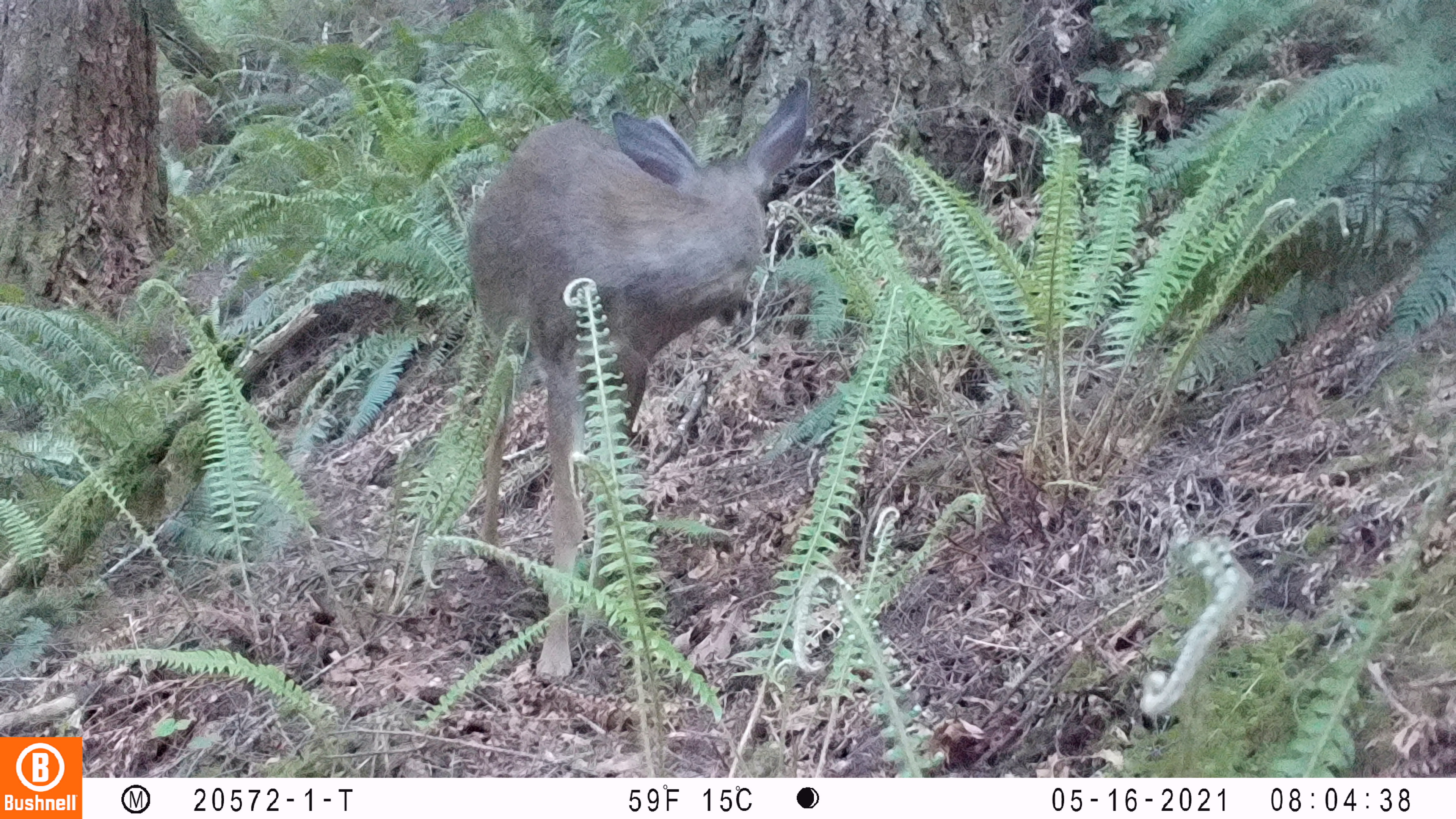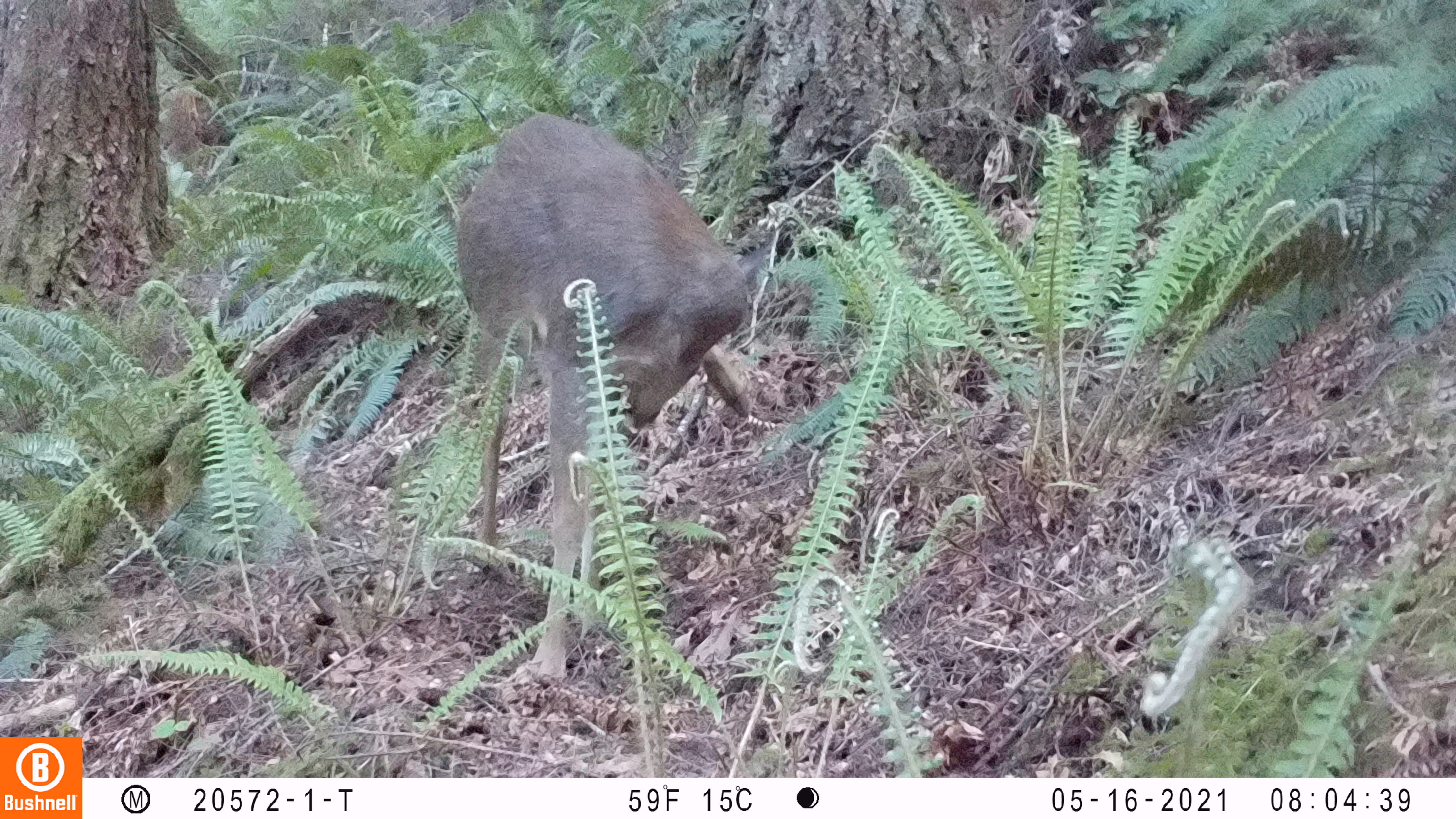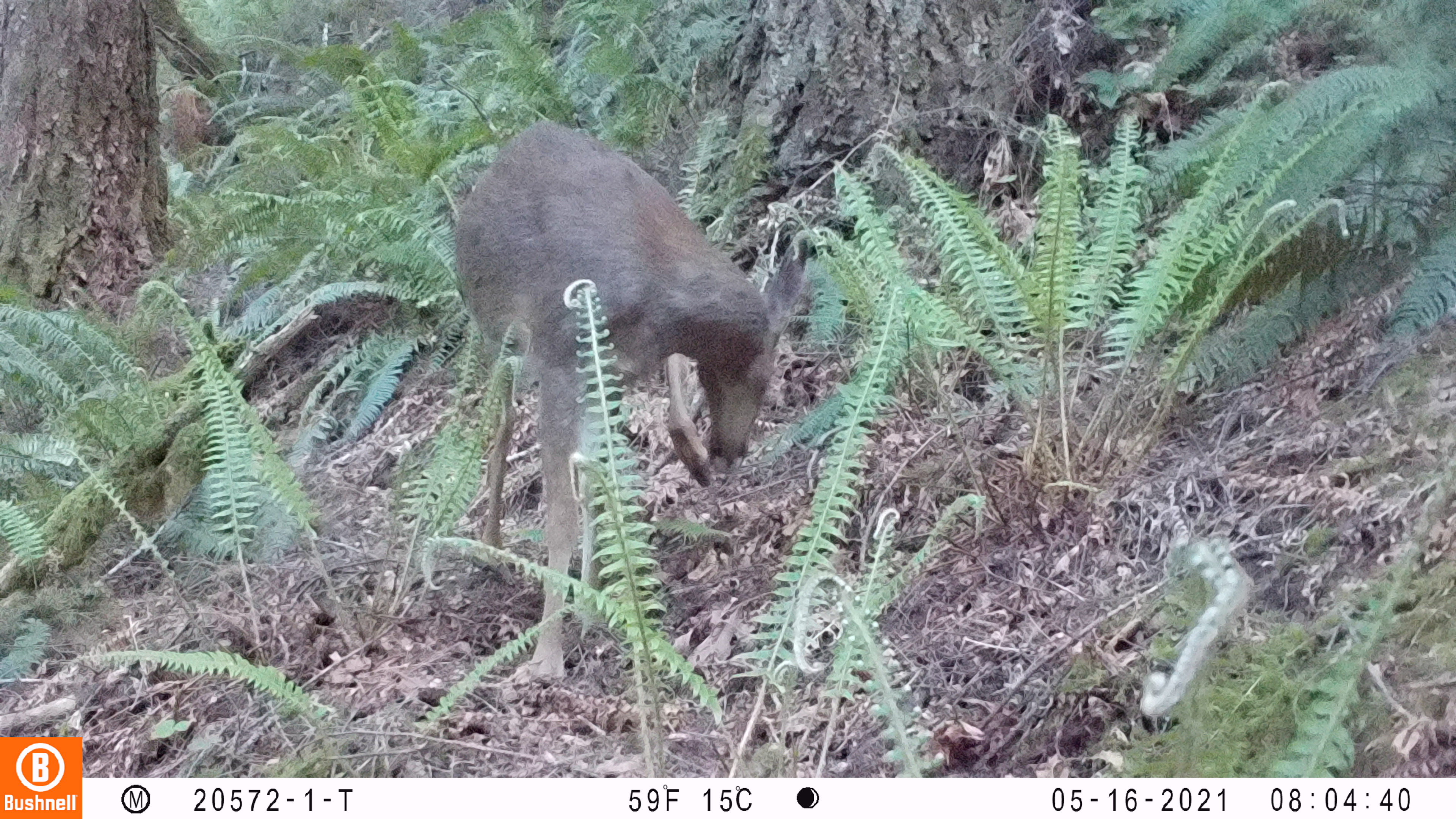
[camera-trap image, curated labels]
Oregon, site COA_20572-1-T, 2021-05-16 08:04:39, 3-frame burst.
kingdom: Animalia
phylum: Chordata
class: Mammalia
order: Artiodactyla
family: Cervidae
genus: Odocoileus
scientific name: Odocoileus hemionus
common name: black-tailed deer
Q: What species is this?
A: Black-tailed deer (Odocoileus hemionus).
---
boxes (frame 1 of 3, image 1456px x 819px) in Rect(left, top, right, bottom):
black-tailed deer: Rect(461, 73, 812, 688)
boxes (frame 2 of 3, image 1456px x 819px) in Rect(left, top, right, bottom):
black-tailed deer: Rect(454, 101, 768, 705)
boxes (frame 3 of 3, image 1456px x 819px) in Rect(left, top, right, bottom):
black-tailed deer: Rect(452, 107, 814, 709)